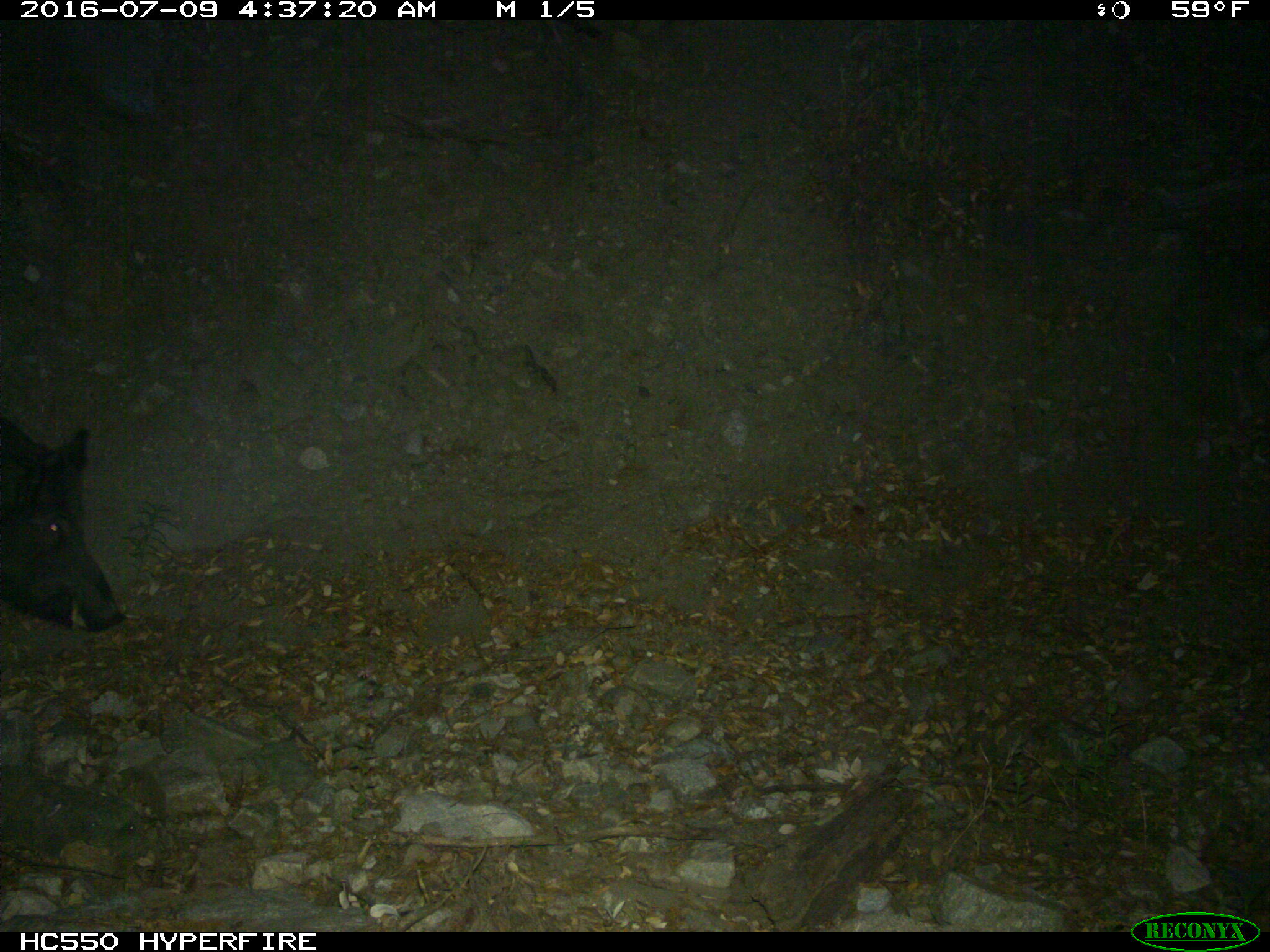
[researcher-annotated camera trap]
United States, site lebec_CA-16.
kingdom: Animalia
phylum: Chordata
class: Mammalia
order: Artiodactyla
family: Suidae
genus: Sus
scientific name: Sus scrofa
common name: wild boar